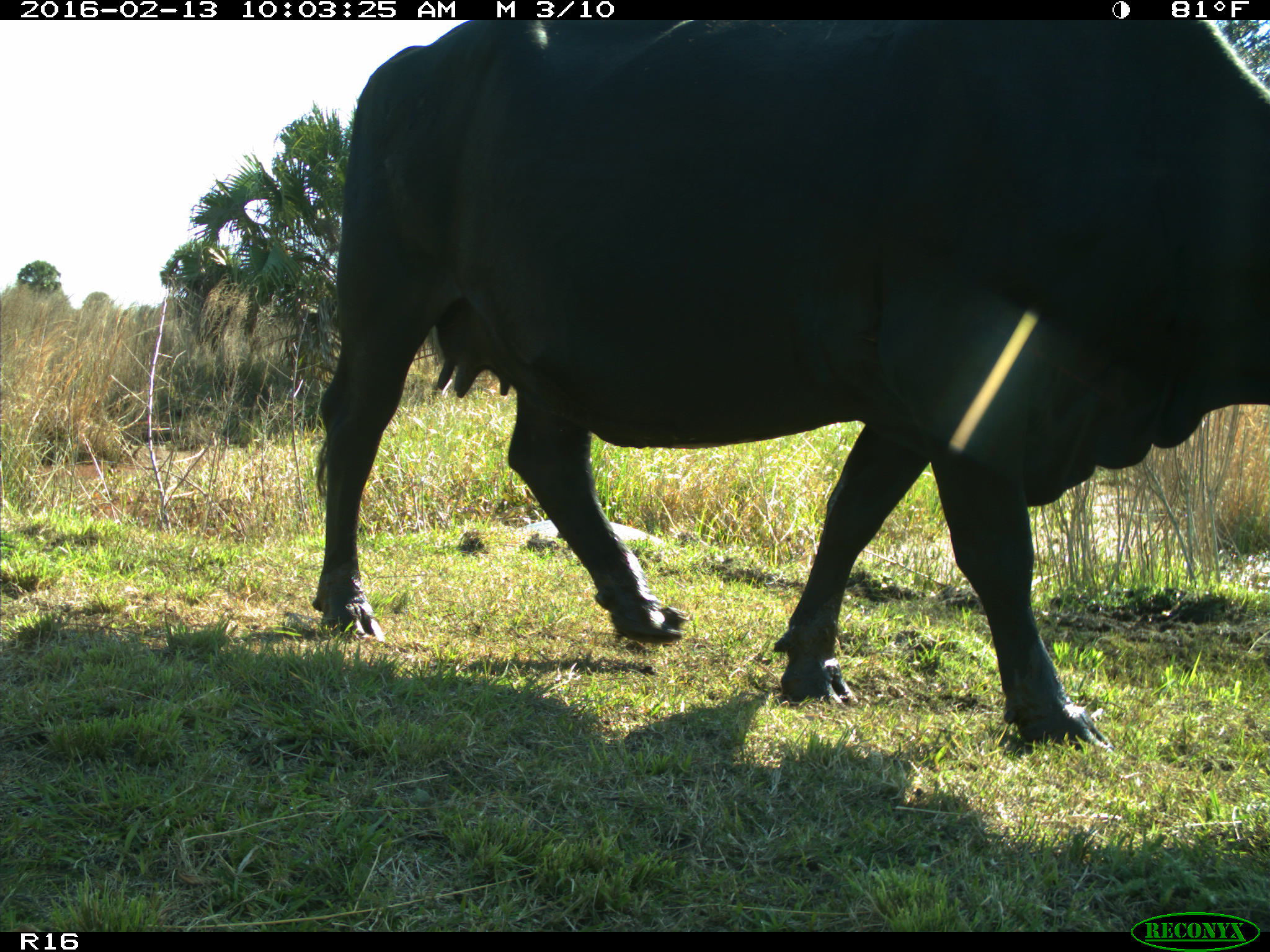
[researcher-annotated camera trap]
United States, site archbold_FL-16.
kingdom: Animalia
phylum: Chordata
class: Mammalia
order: Artiodactyla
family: Bovidae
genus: Bos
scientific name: Bos taurus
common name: domestic cow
Bos taurus (domestic cow).